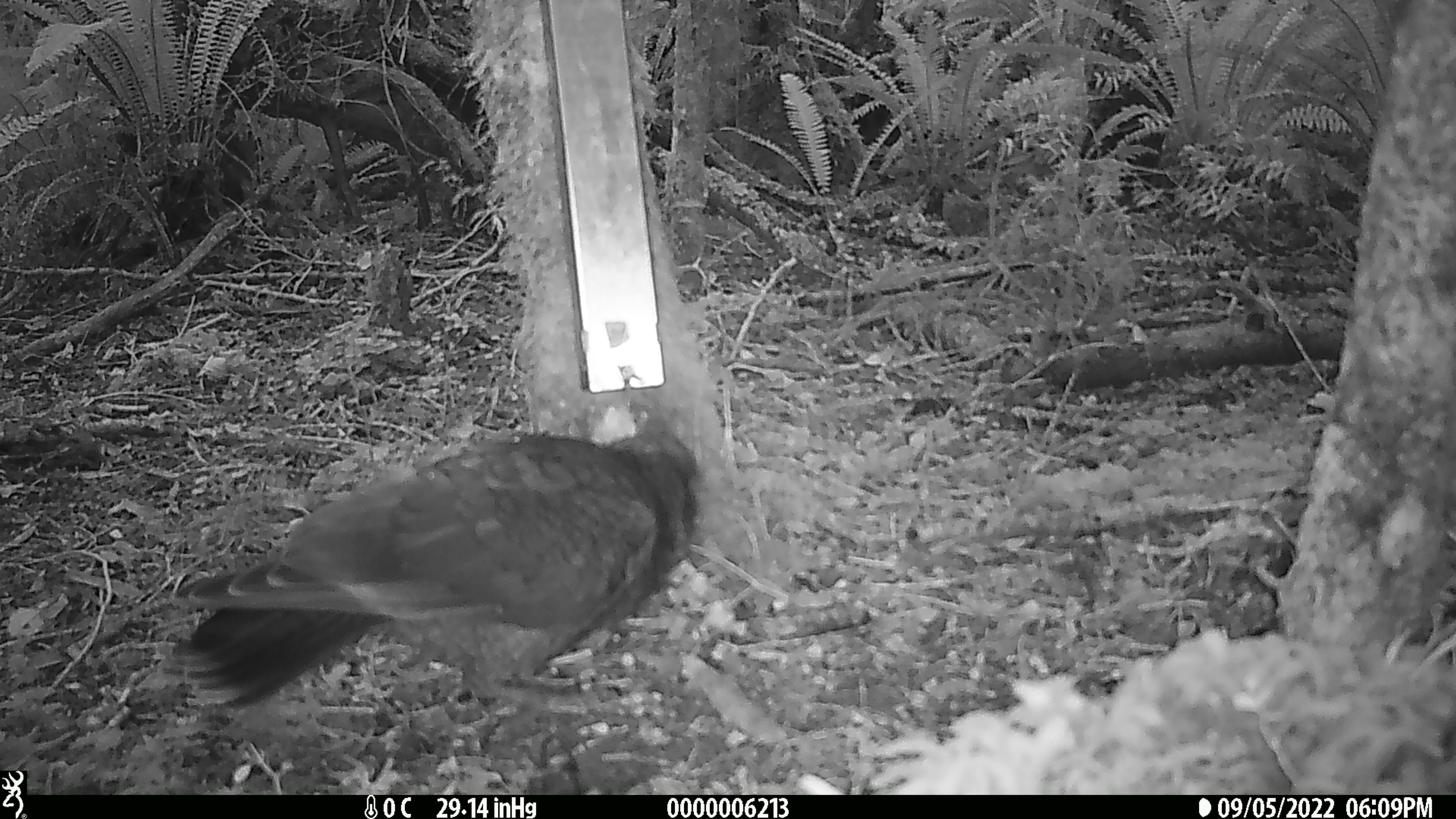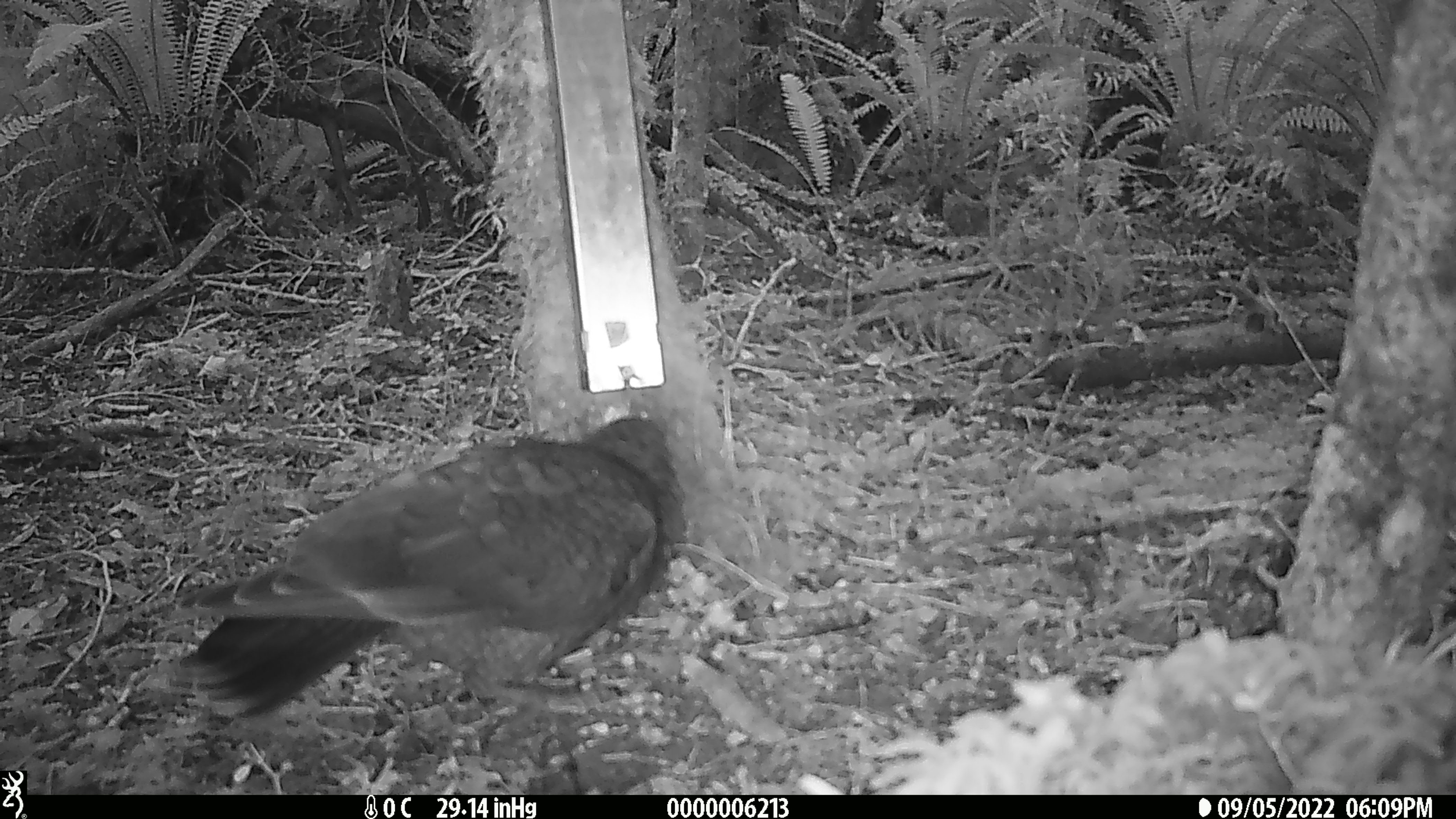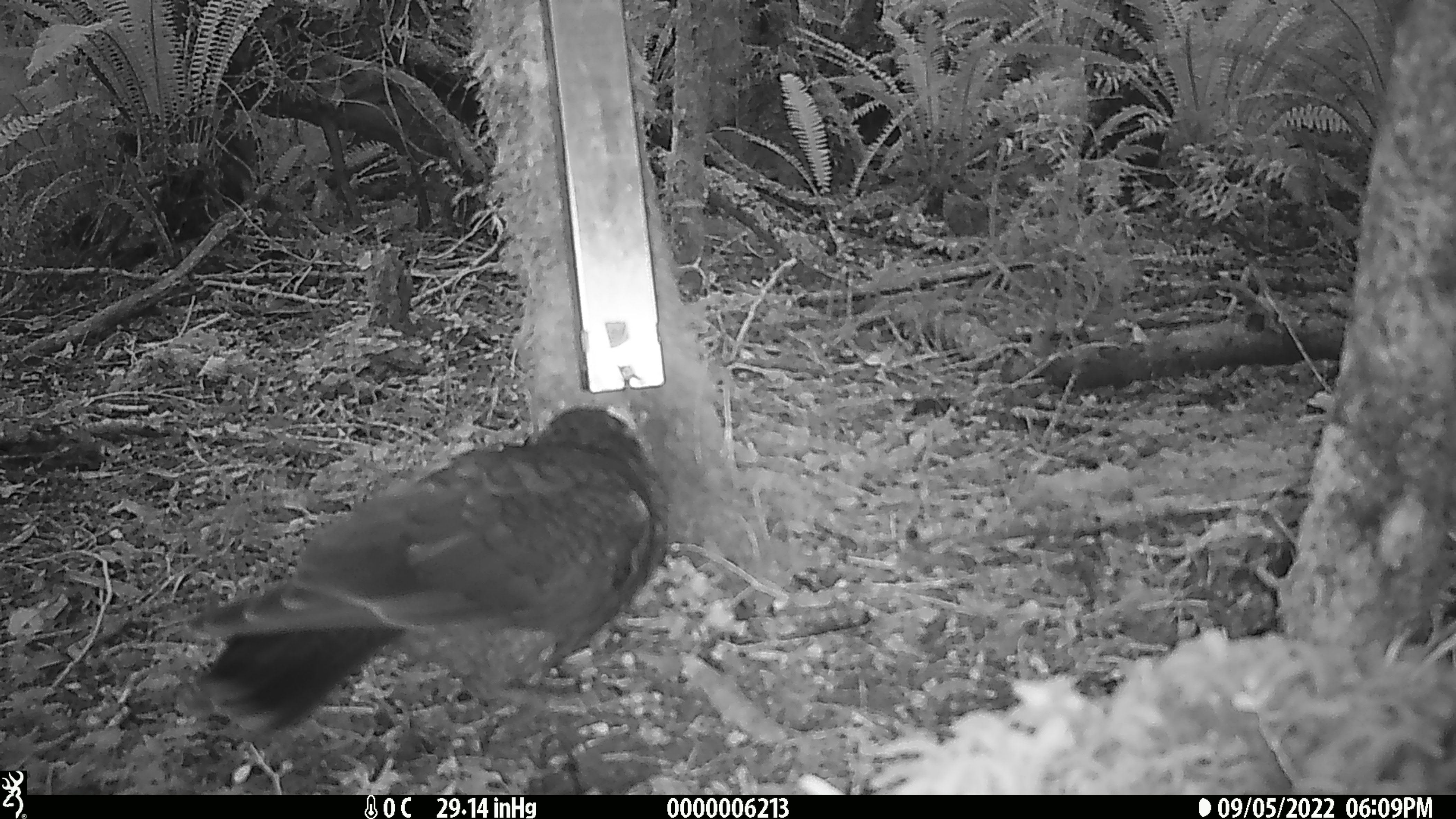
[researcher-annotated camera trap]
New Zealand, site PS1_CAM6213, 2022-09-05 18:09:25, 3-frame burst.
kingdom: Animalia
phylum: Chordata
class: Aves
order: Psittaciformes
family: Strigopidae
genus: Nestor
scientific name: Nestor notabilis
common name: kea